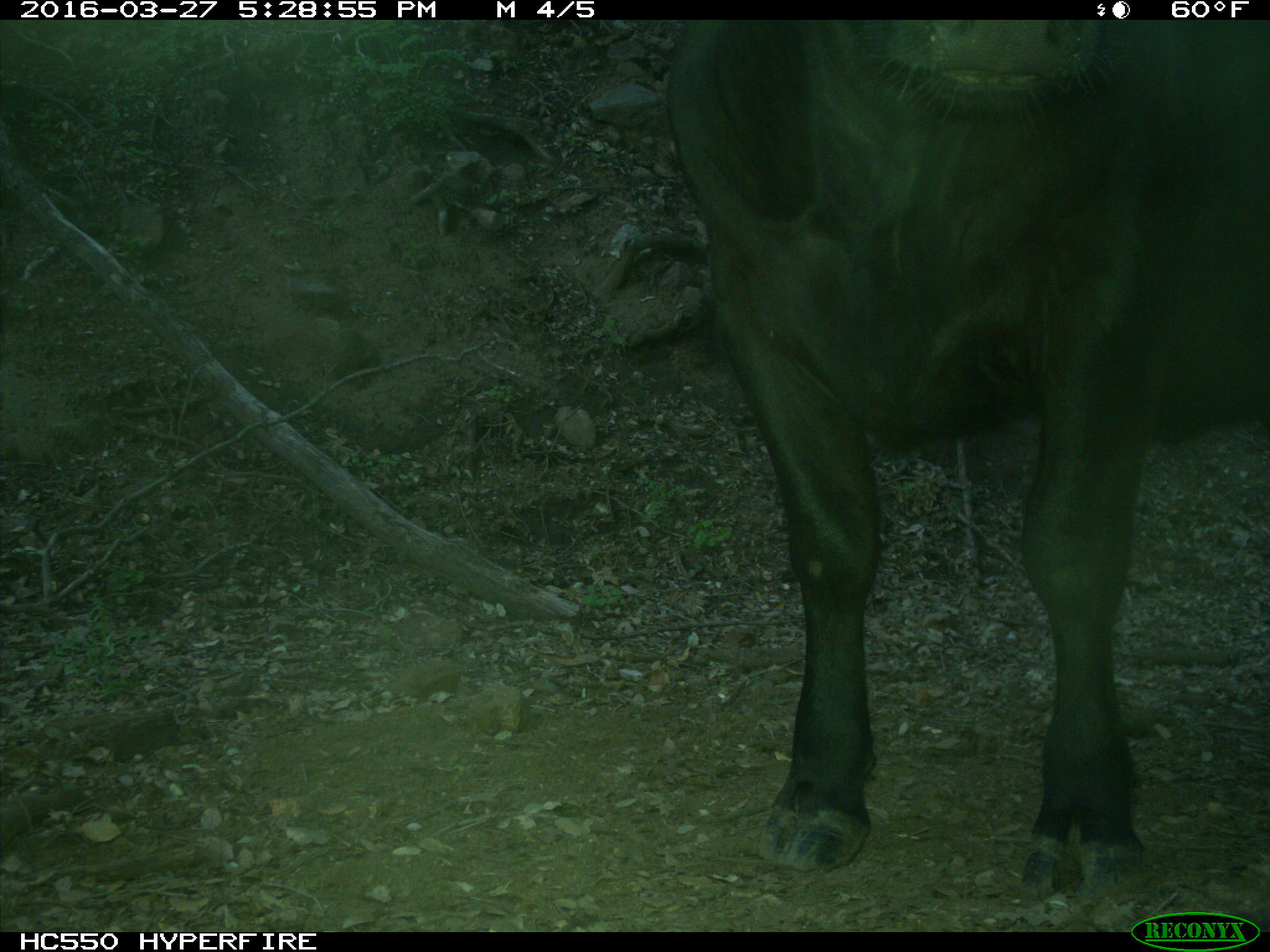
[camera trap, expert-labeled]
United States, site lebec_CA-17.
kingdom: Animalia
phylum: Chordata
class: Mammalia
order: Artiodactyla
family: Bovidae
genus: Bos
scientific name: Bos taurus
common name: domestic cow